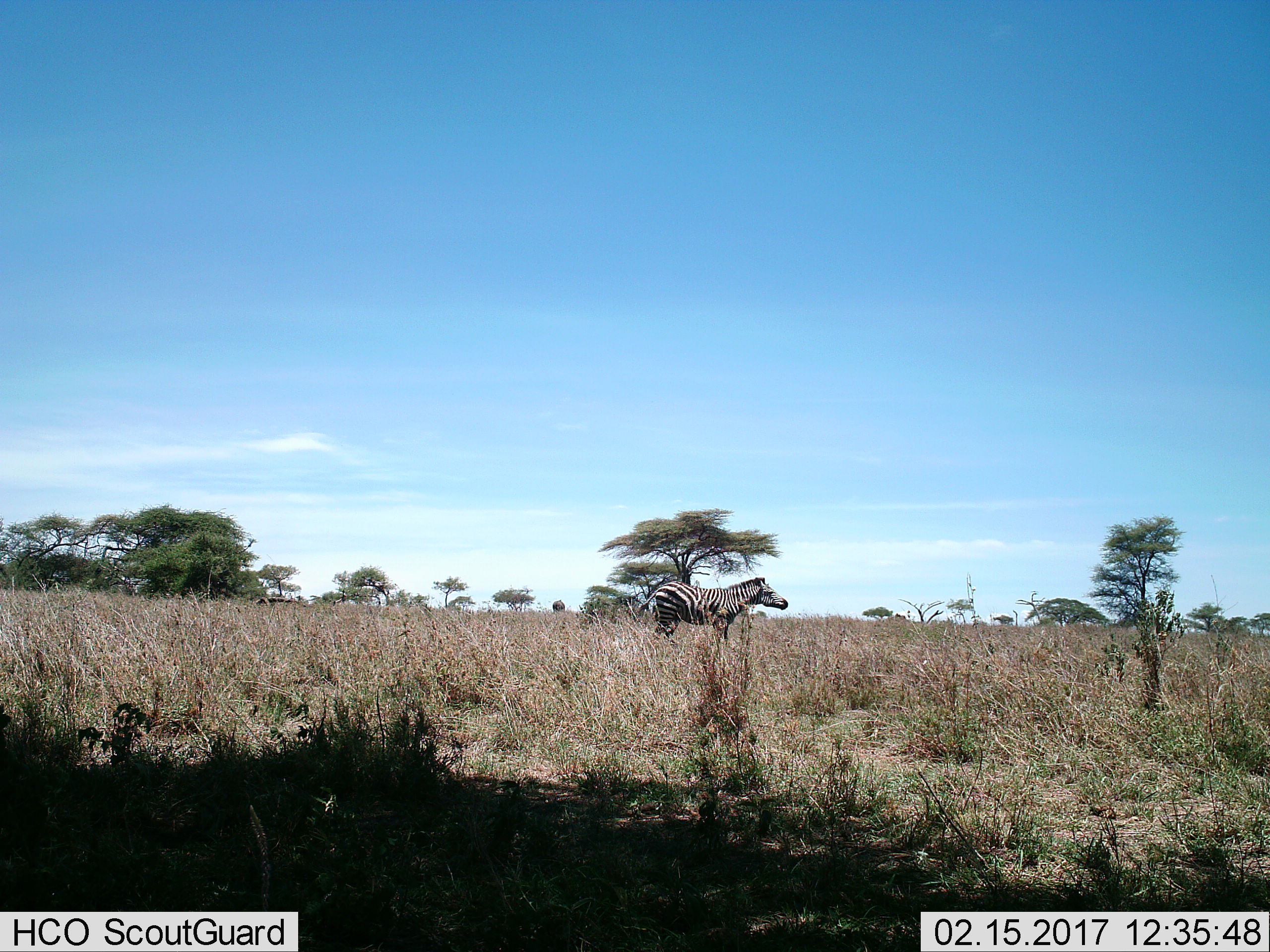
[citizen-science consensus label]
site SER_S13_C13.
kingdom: Animalia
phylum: Chordata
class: Mammalia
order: Perissodactyla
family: Equidae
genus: Equus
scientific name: Equus quagga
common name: plains zebra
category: zebraplains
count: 1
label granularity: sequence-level